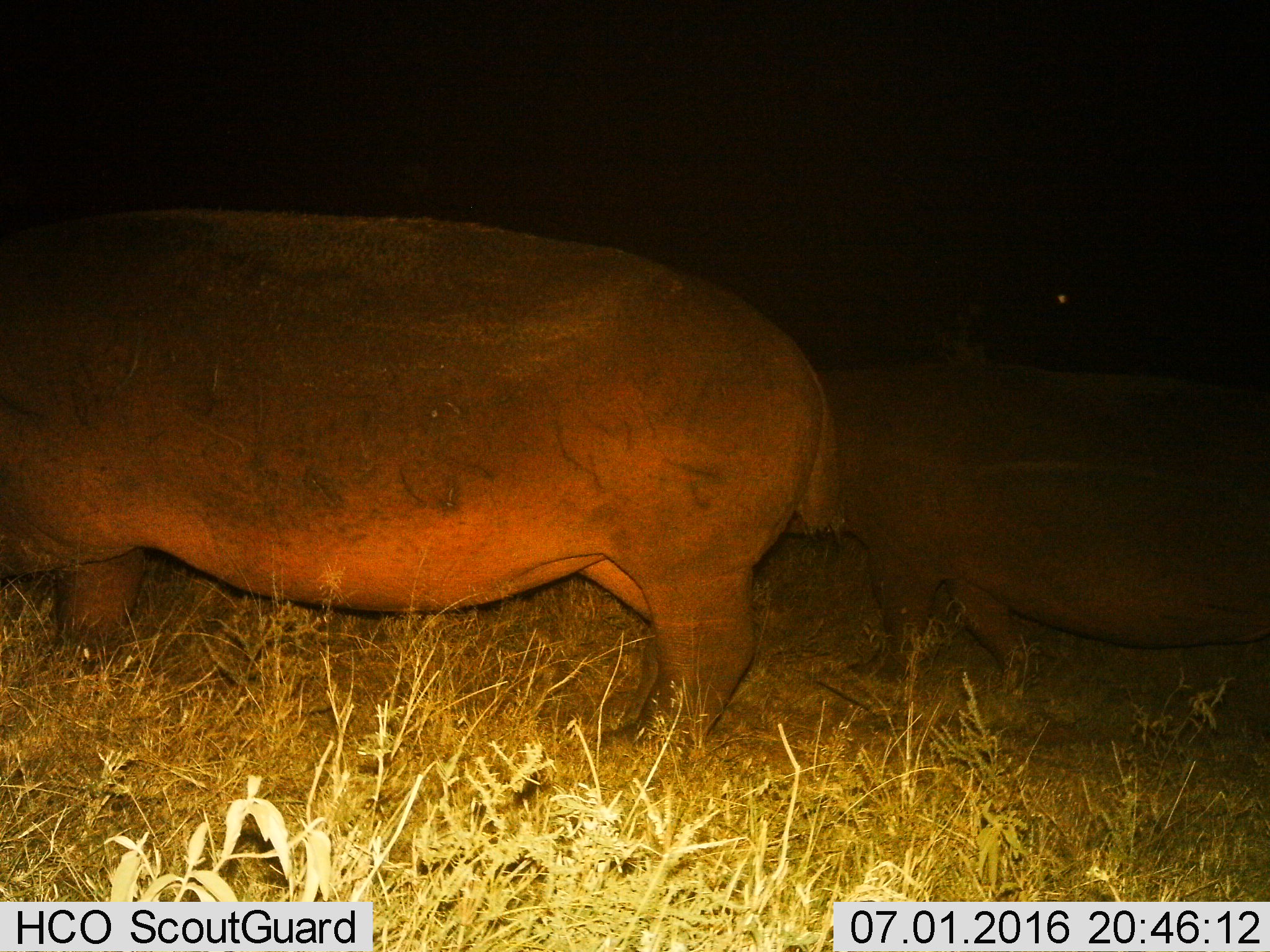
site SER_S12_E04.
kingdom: Animalia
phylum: Chordata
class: Mammalia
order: Artiodactyla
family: Hippopotamidae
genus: Hippopotamus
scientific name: Hippopotamus amphibius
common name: hippopotamus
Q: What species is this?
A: Hippopotamus (Hippopotamus amphibius).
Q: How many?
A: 2.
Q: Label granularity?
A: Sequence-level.